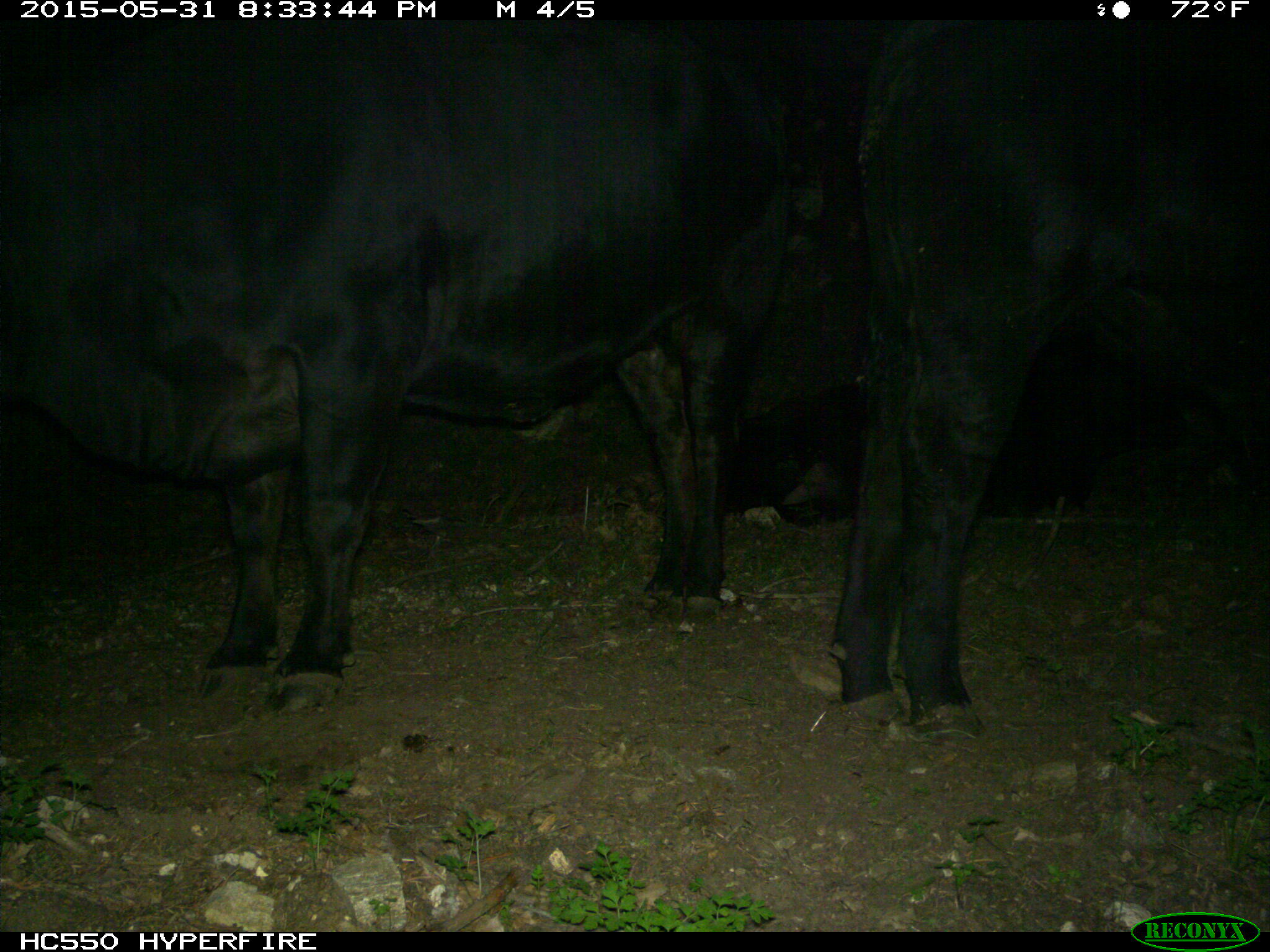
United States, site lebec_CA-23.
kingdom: Animalia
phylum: Chordata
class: Mammalia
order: Artiodactyla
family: Bovidae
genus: Bos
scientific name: Bos taurus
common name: domestic cow